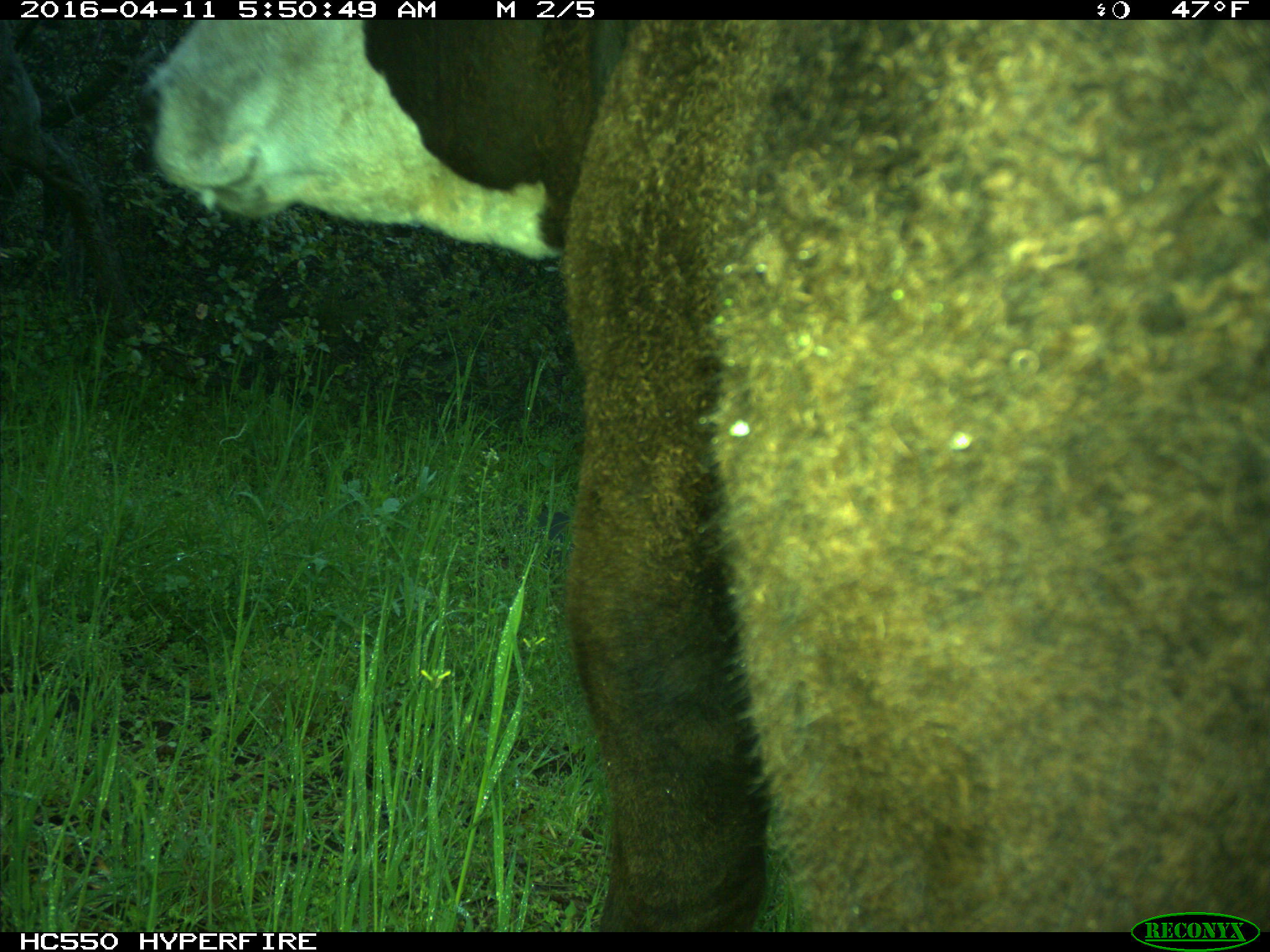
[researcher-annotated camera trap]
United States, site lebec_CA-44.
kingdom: Animalia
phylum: Chordata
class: Mammalia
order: Artiodactyla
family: Bovidae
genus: Bos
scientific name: Bos taurus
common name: domestic cow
Bos taurus (domestic cow).